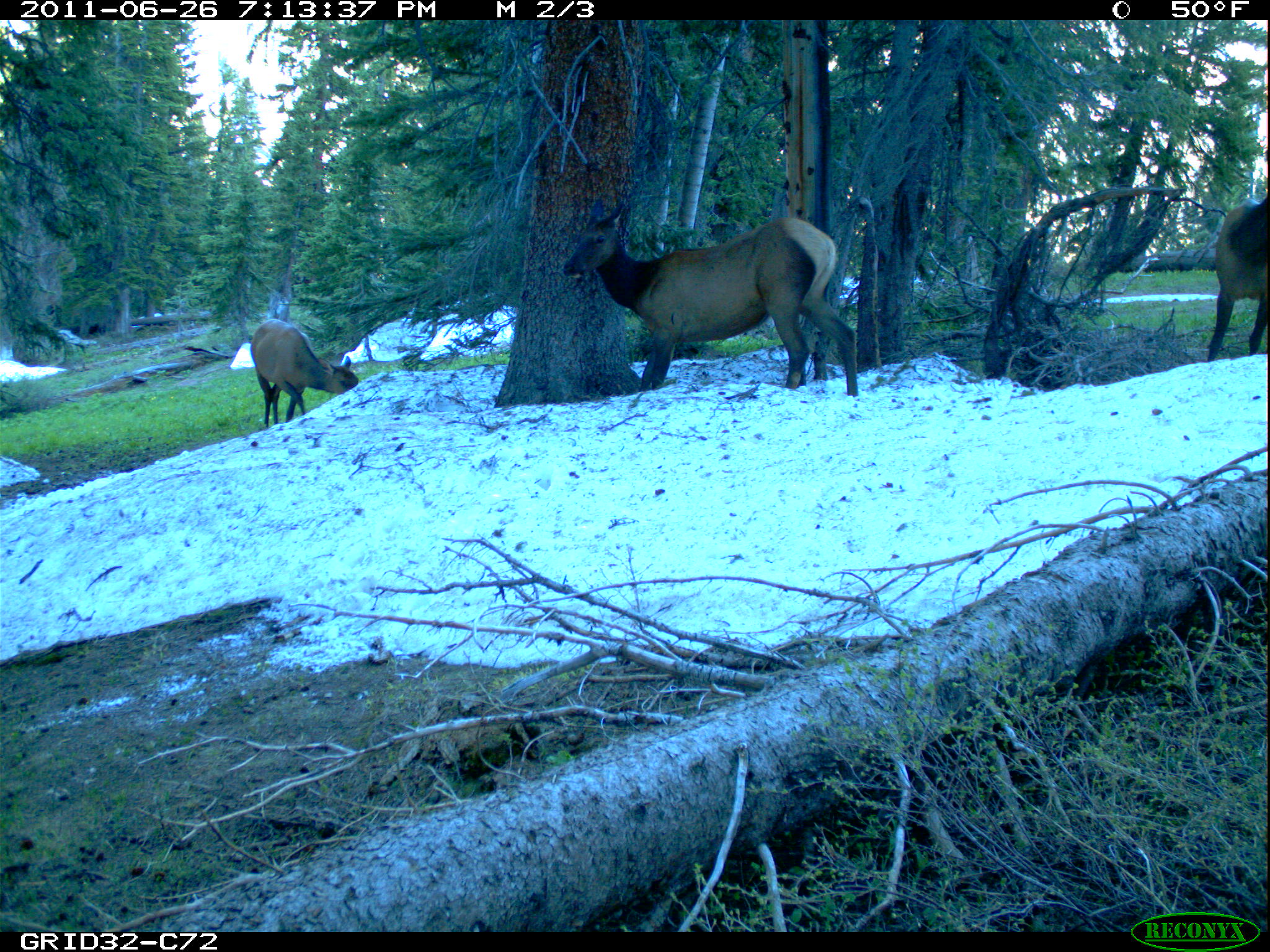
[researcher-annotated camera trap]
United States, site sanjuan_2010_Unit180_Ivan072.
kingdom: Animalia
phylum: Chordata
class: Mammalia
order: Artiodactyla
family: Cervidae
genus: Cervus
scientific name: Cervus elaphus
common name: red deer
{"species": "Cervus elaphus (red deer)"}